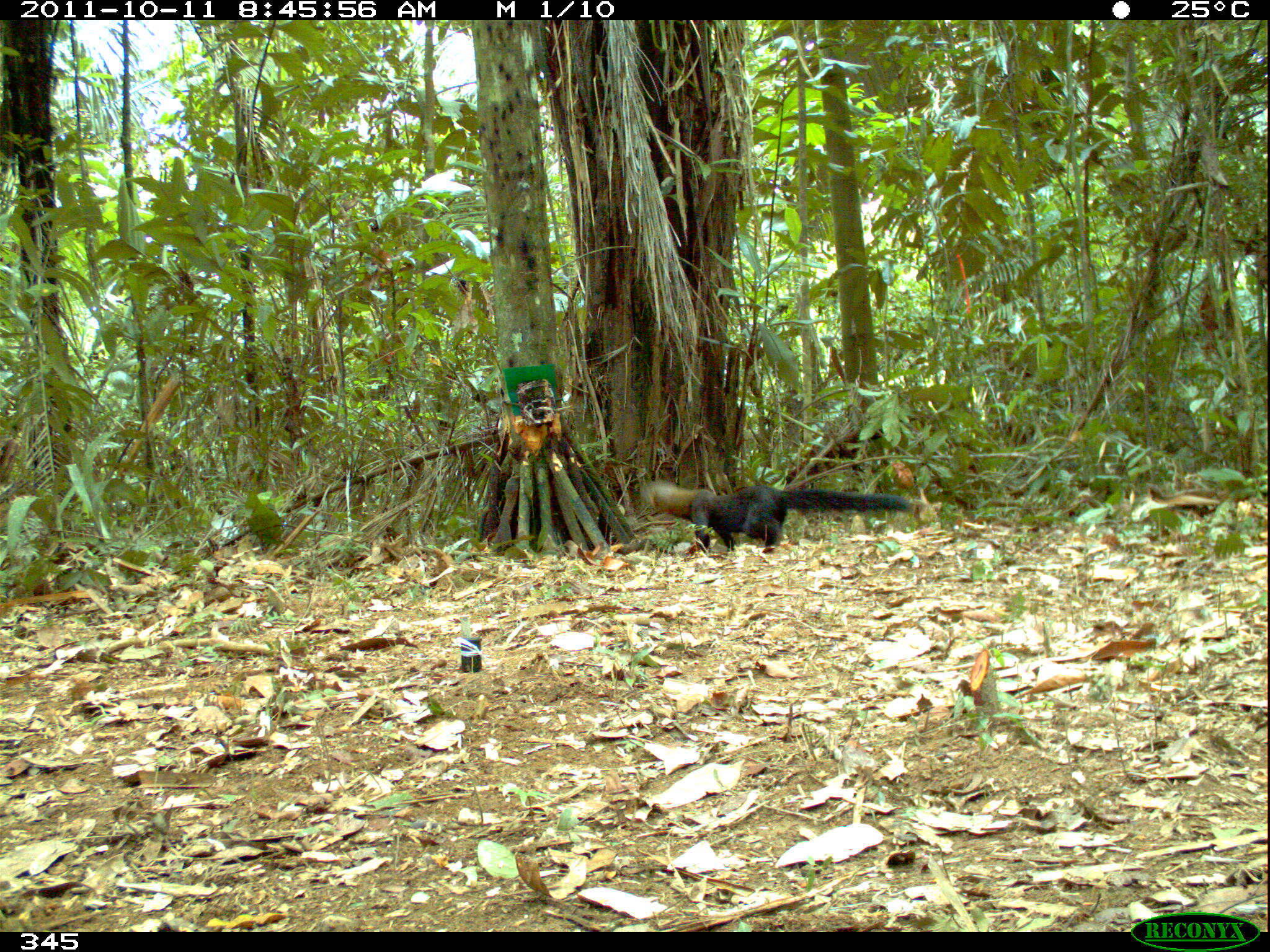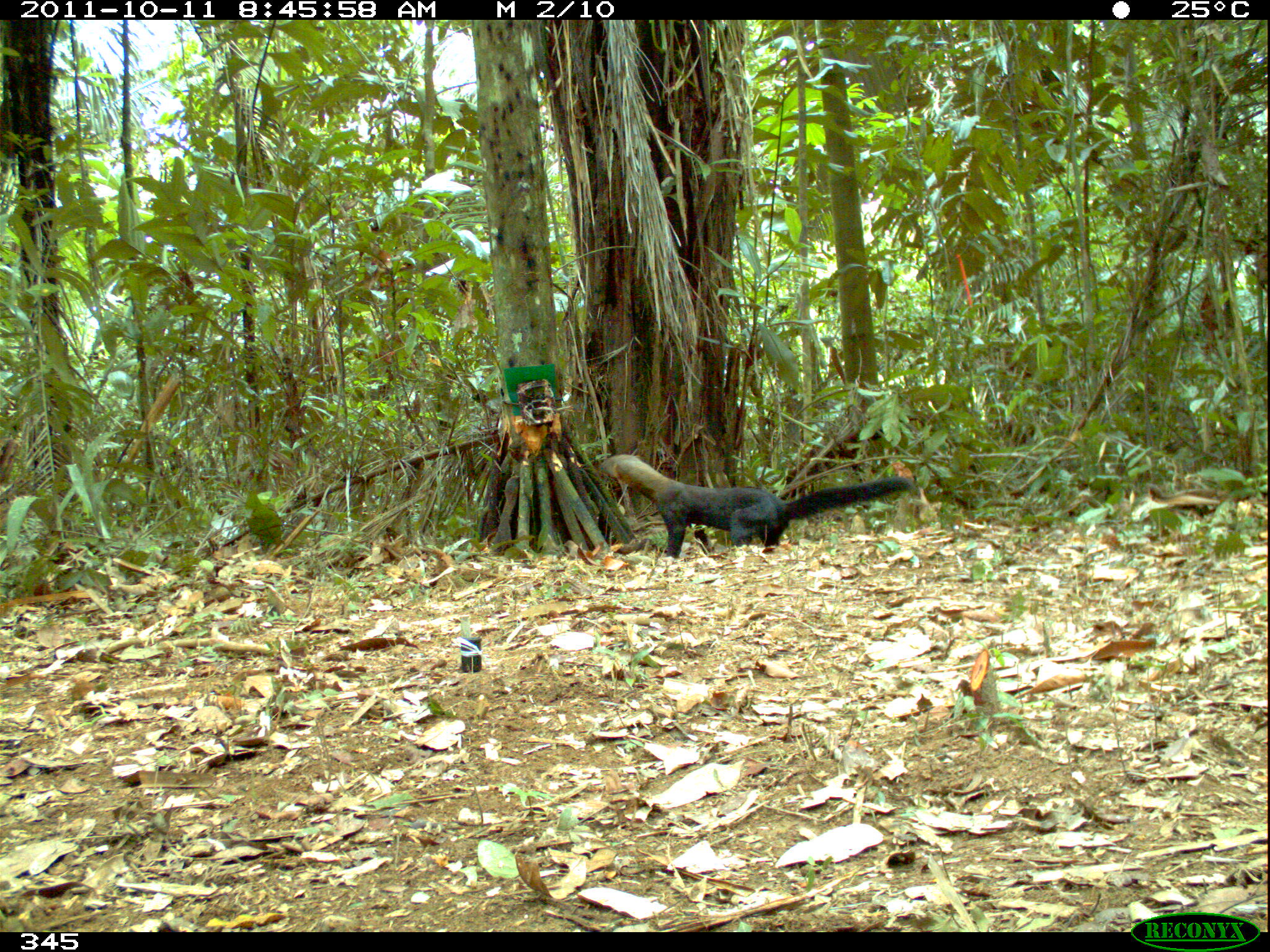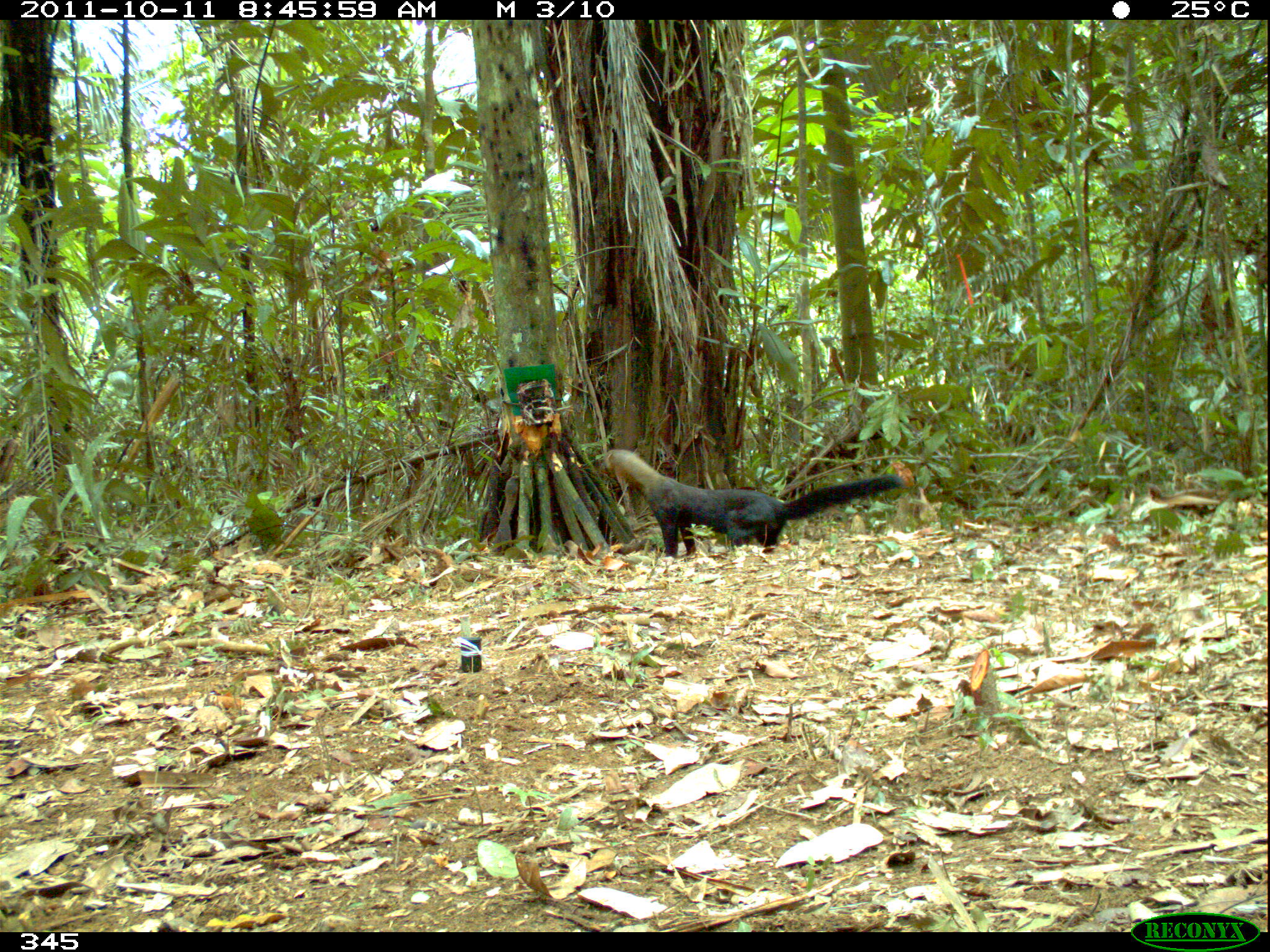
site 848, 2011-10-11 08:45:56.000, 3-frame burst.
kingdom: Animalia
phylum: Chordata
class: Mammalia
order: Carnivora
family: Mustelidae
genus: Eira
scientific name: Eira barbara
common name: tayra